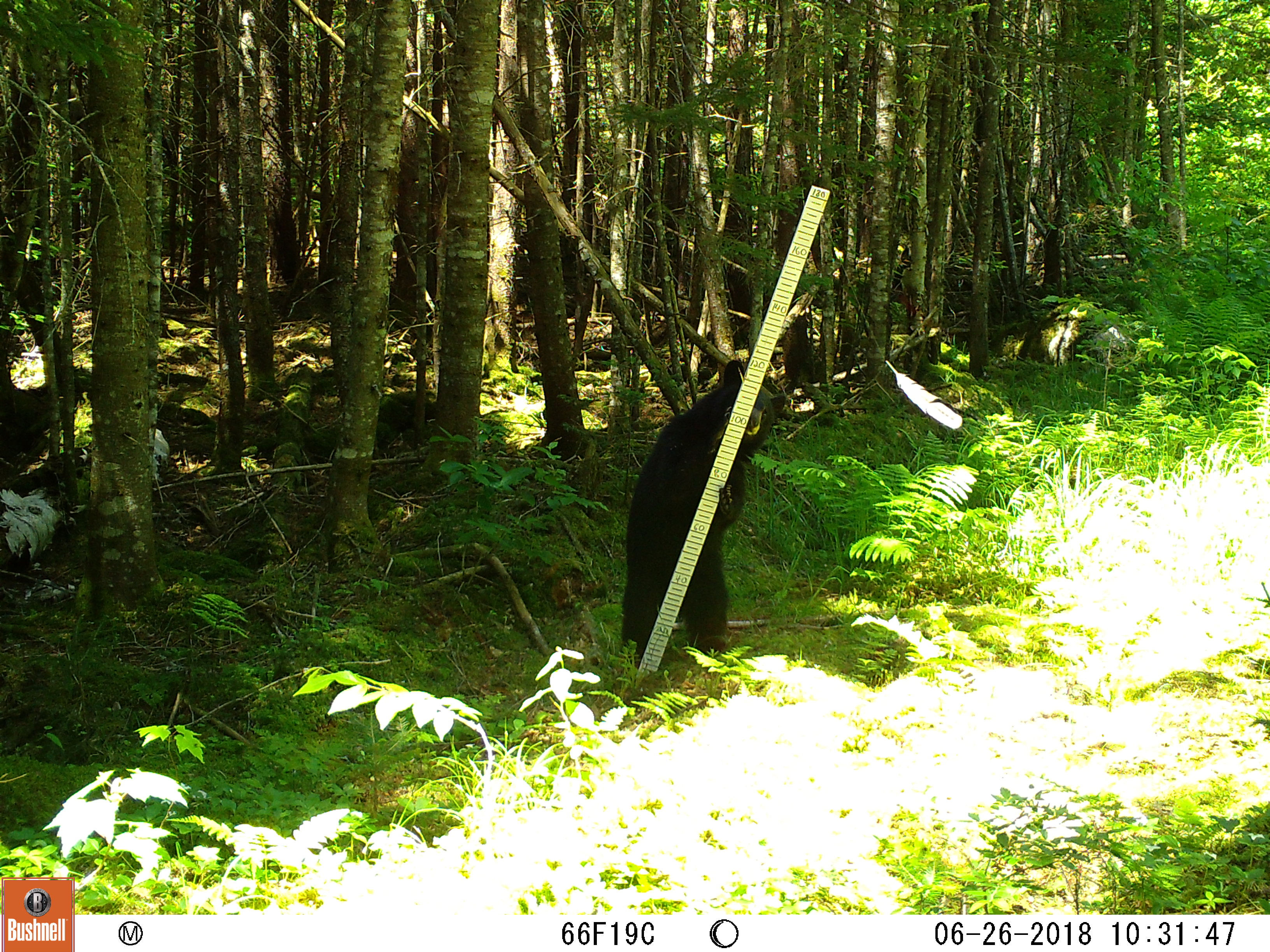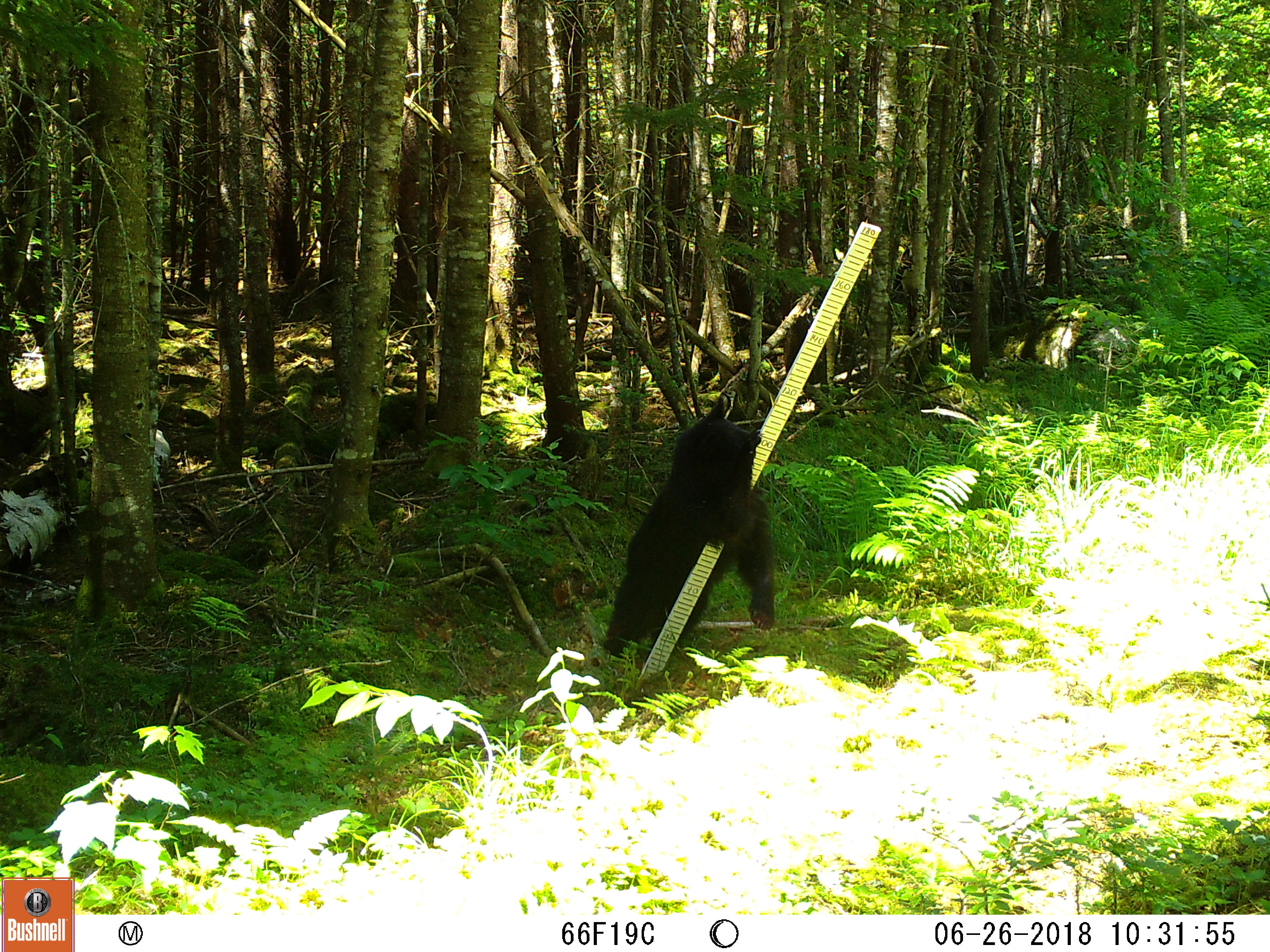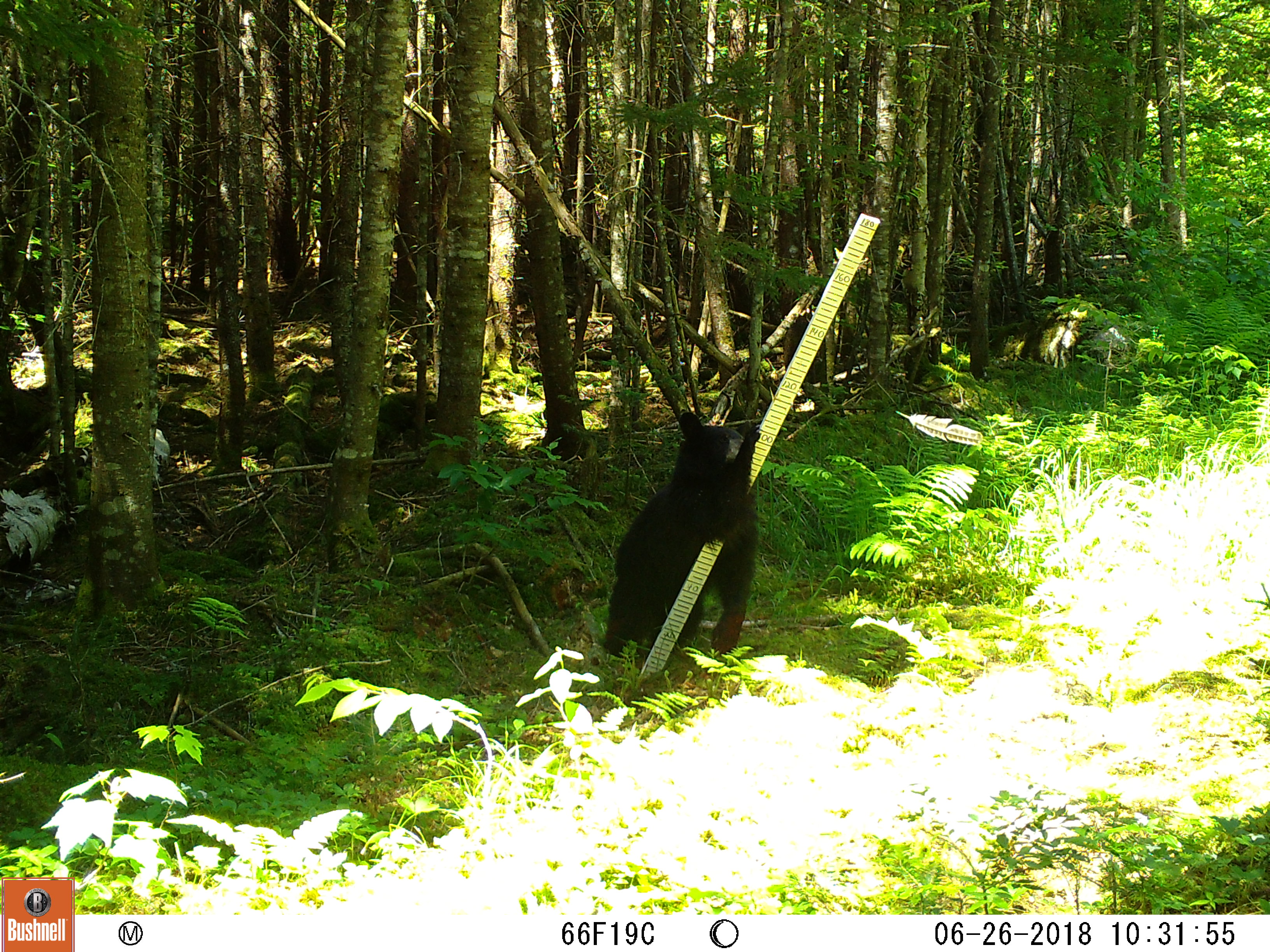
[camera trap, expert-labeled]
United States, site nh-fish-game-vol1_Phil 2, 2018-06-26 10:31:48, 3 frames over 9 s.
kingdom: Animalia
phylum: Chordata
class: Mammalia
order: Carnivora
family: Ursidae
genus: Ursus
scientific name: Ursus americanus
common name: black bear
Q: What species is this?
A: Black bear (Ursus americanus).